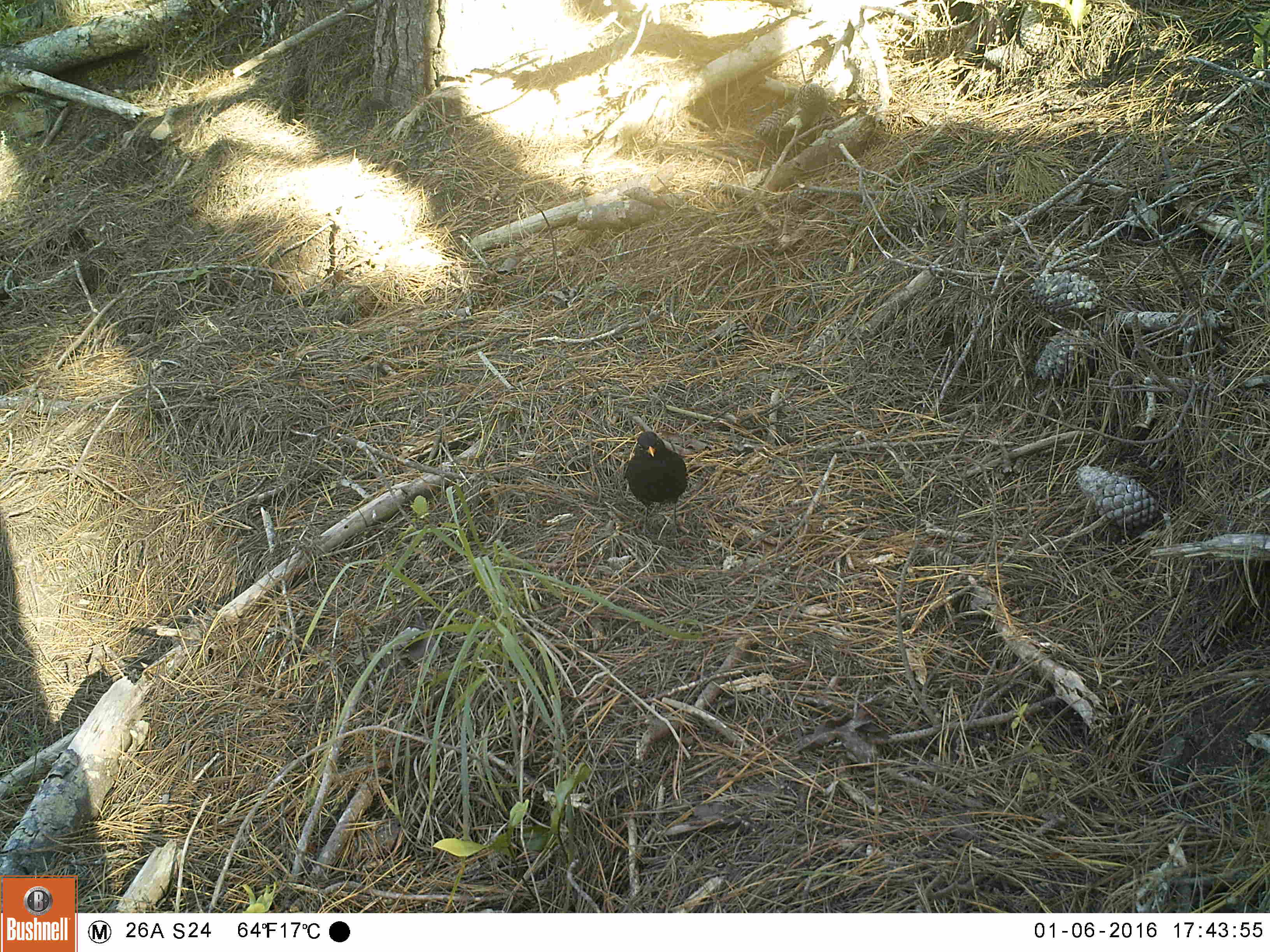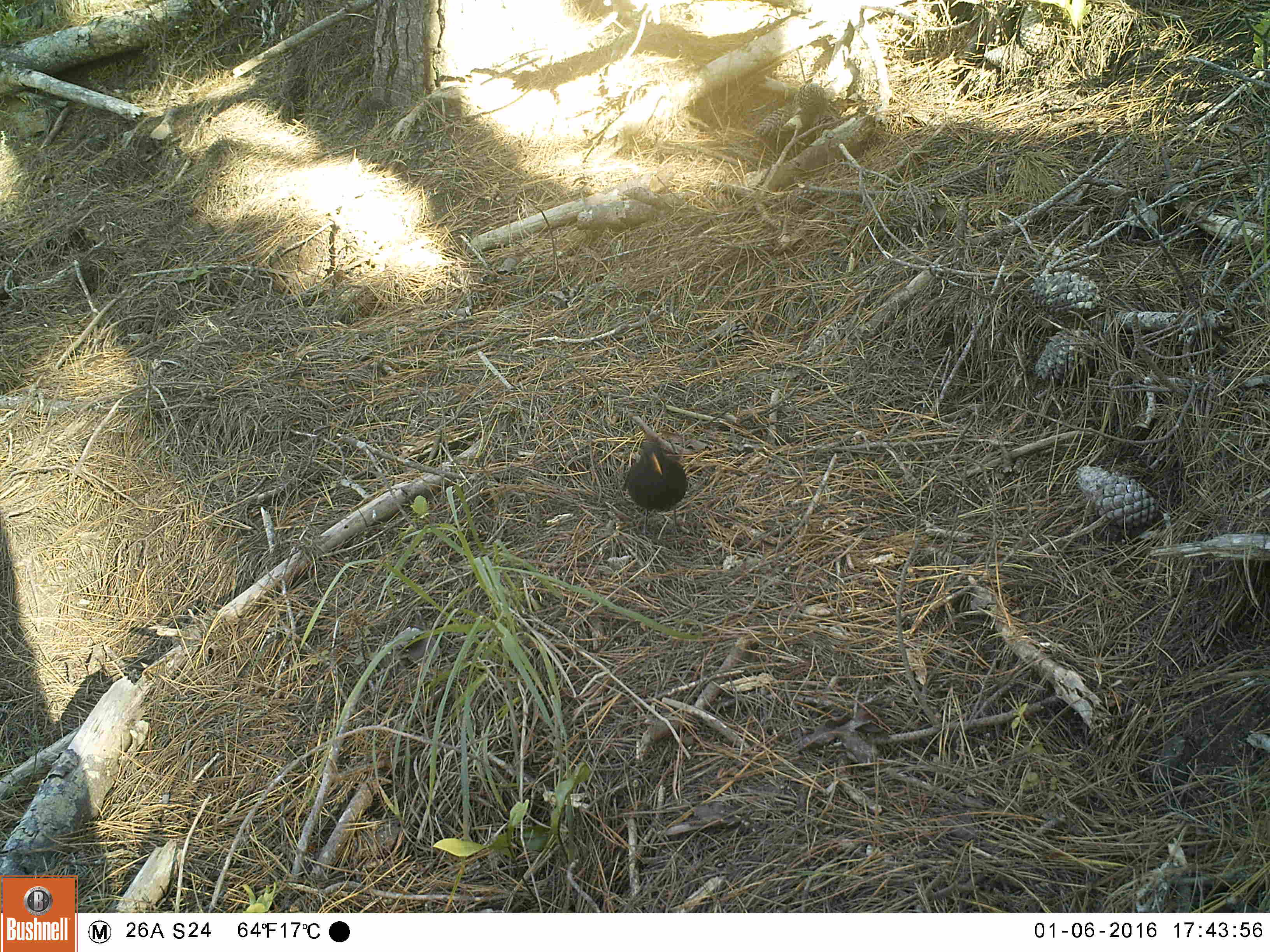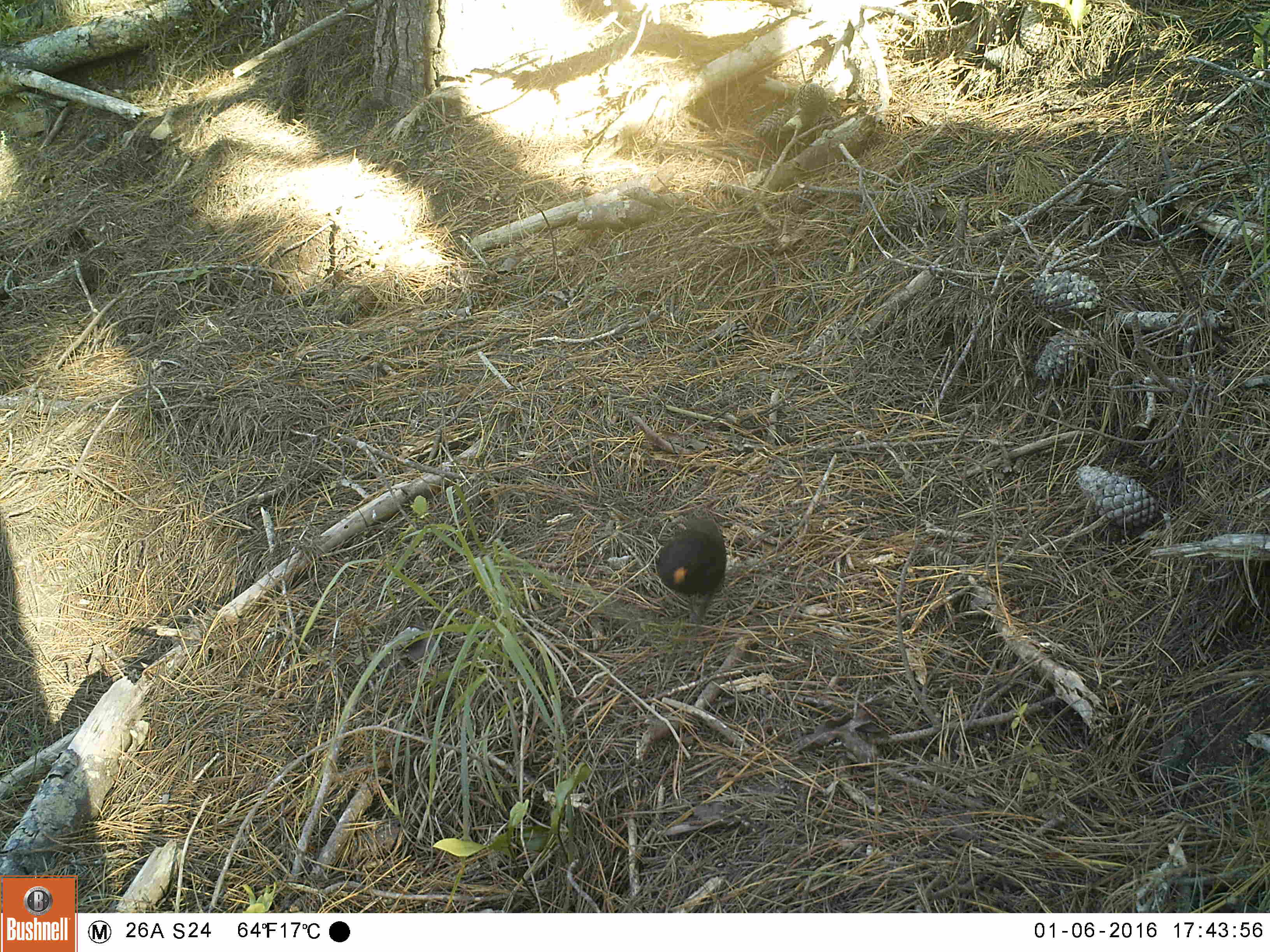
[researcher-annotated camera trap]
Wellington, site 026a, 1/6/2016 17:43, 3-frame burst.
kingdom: Animalia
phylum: Chordata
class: Aves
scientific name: Aves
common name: bird